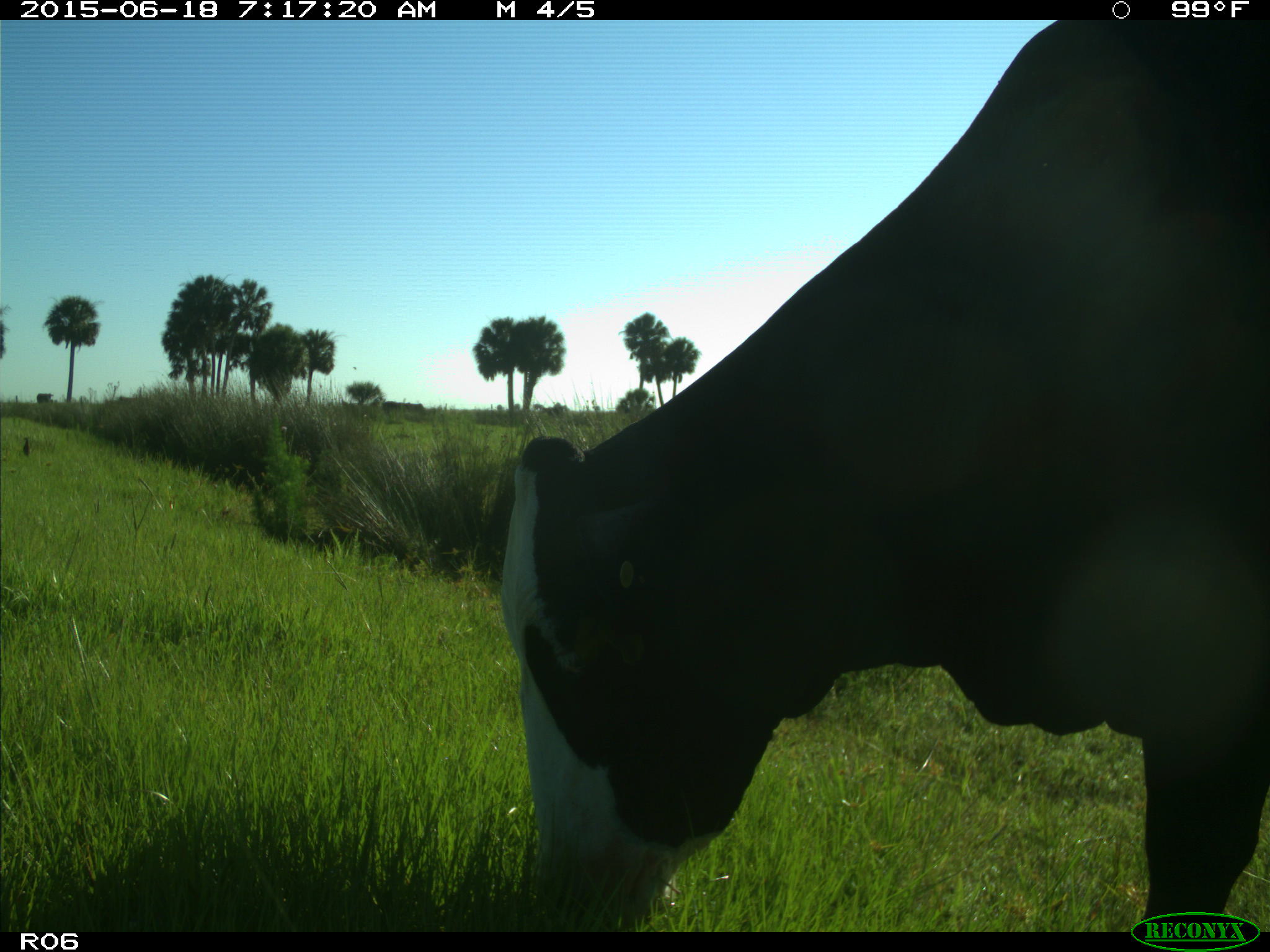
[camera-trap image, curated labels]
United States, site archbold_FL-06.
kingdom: Animalia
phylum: Chordata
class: Mammalia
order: Artiodactyla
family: Bovidae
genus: Bos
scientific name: Bos taurus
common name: domestic cow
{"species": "Bos taurus (domestic cow)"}